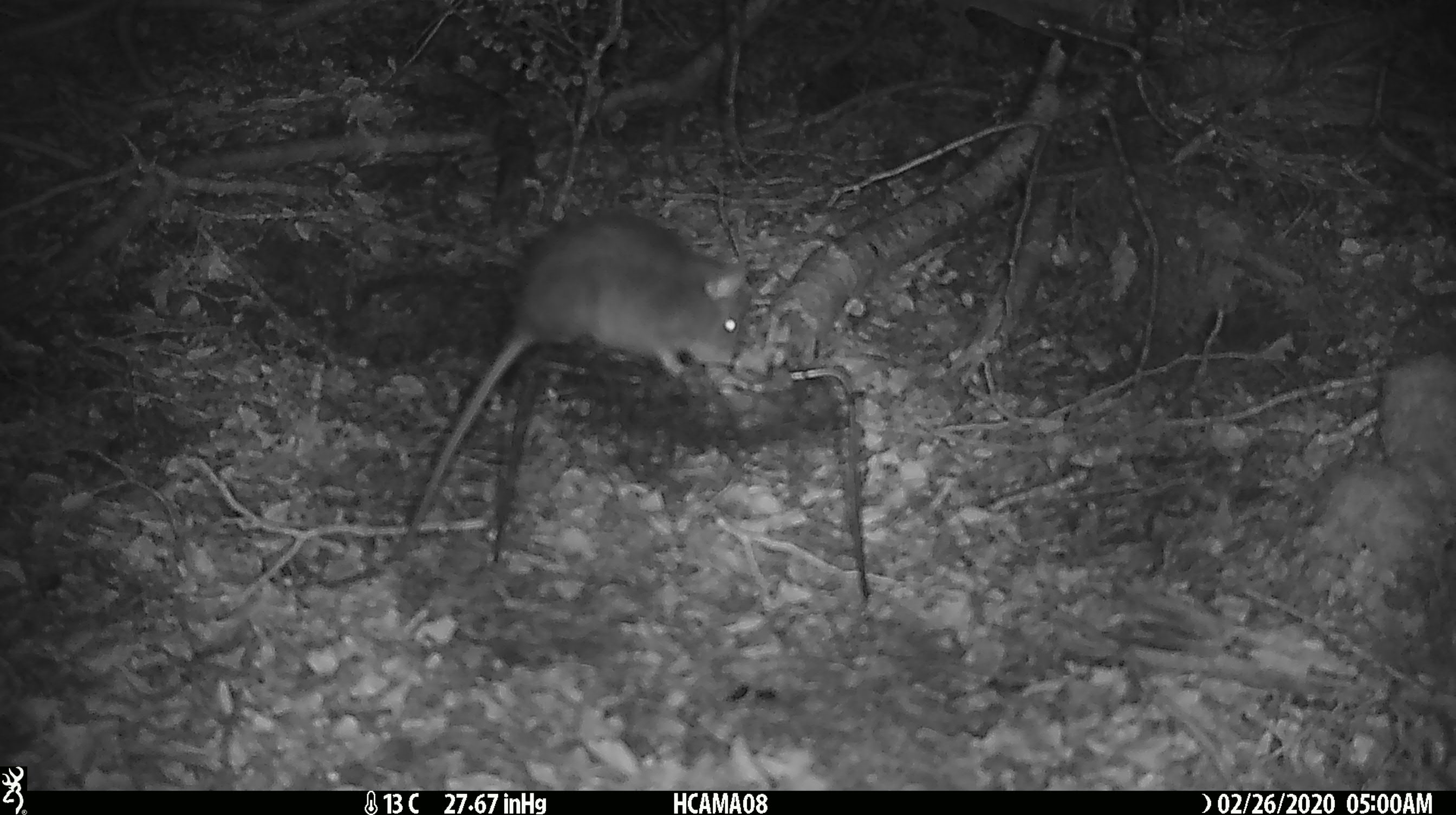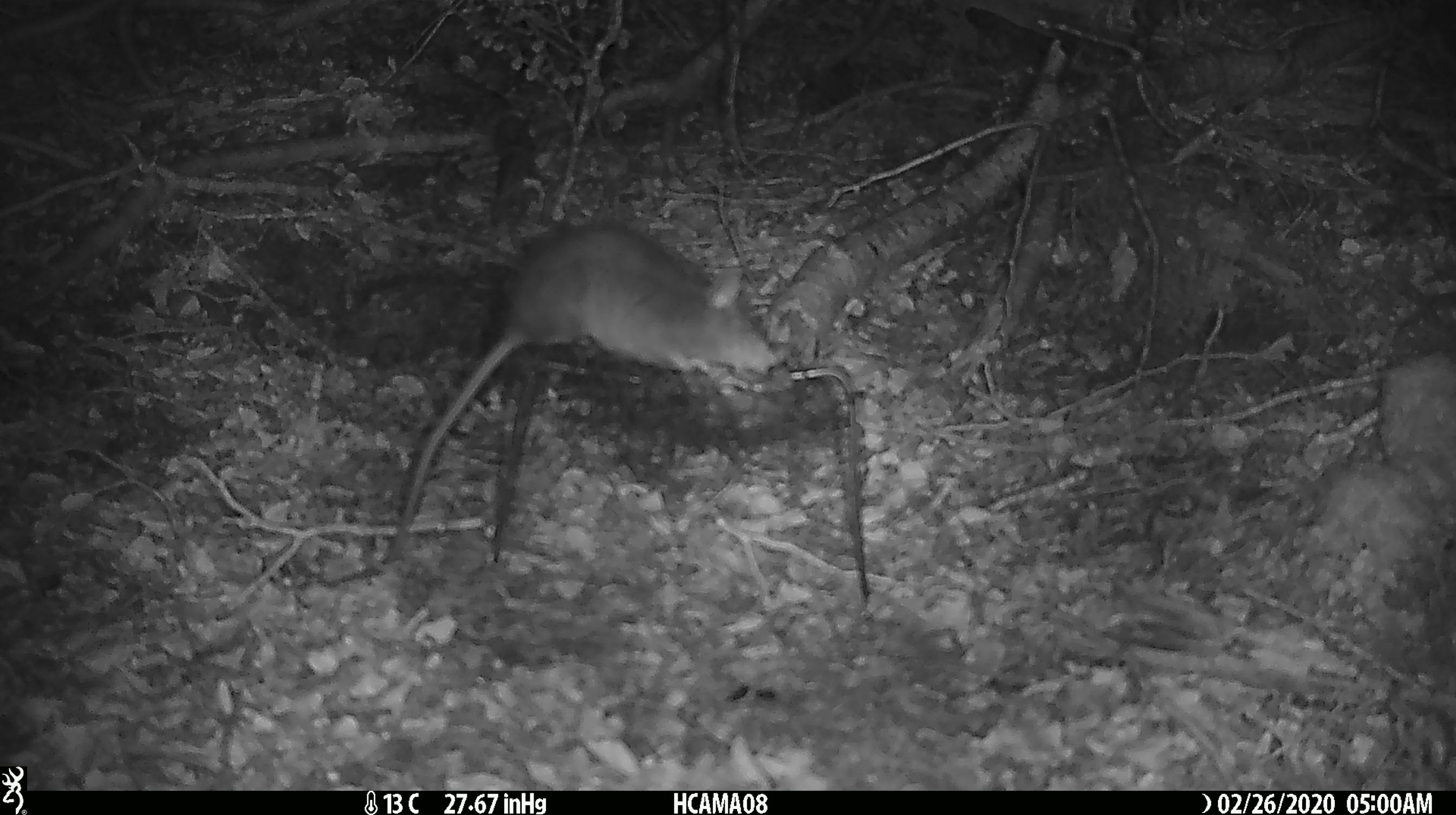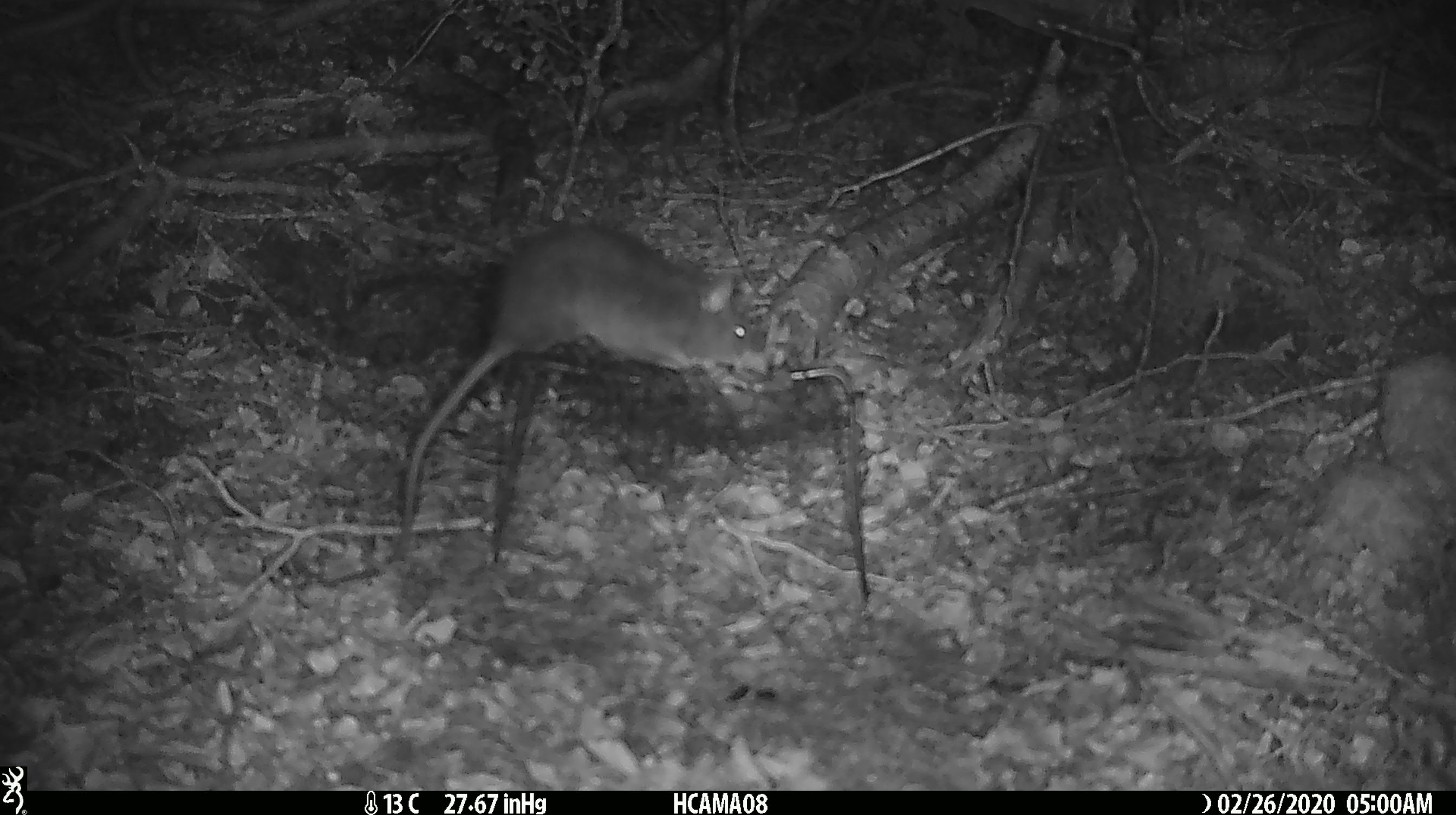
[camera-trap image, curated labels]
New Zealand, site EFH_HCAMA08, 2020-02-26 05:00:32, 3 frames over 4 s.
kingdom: Animalia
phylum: Chordata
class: Mammalia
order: Rodentia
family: Muridae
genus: Rattus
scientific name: Rattus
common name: rat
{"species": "rat (Rattus)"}